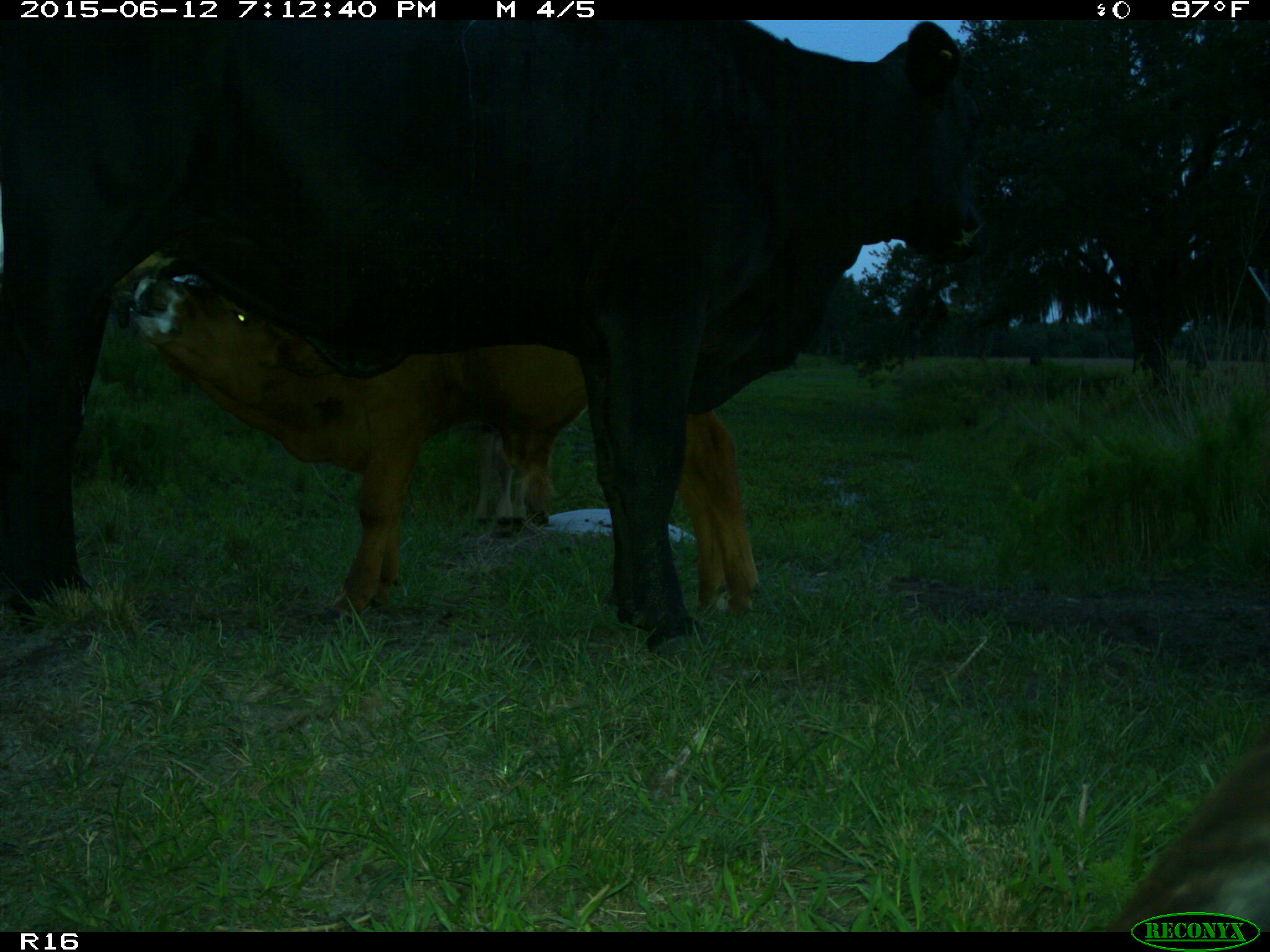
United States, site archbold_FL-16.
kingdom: Animalia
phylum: Chordata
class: Mammalia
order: Artiodactyla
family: Bovidae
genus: Bos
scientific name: Bos taurus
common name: domestic cow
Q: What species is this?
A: Bos taurus (domestic cow).